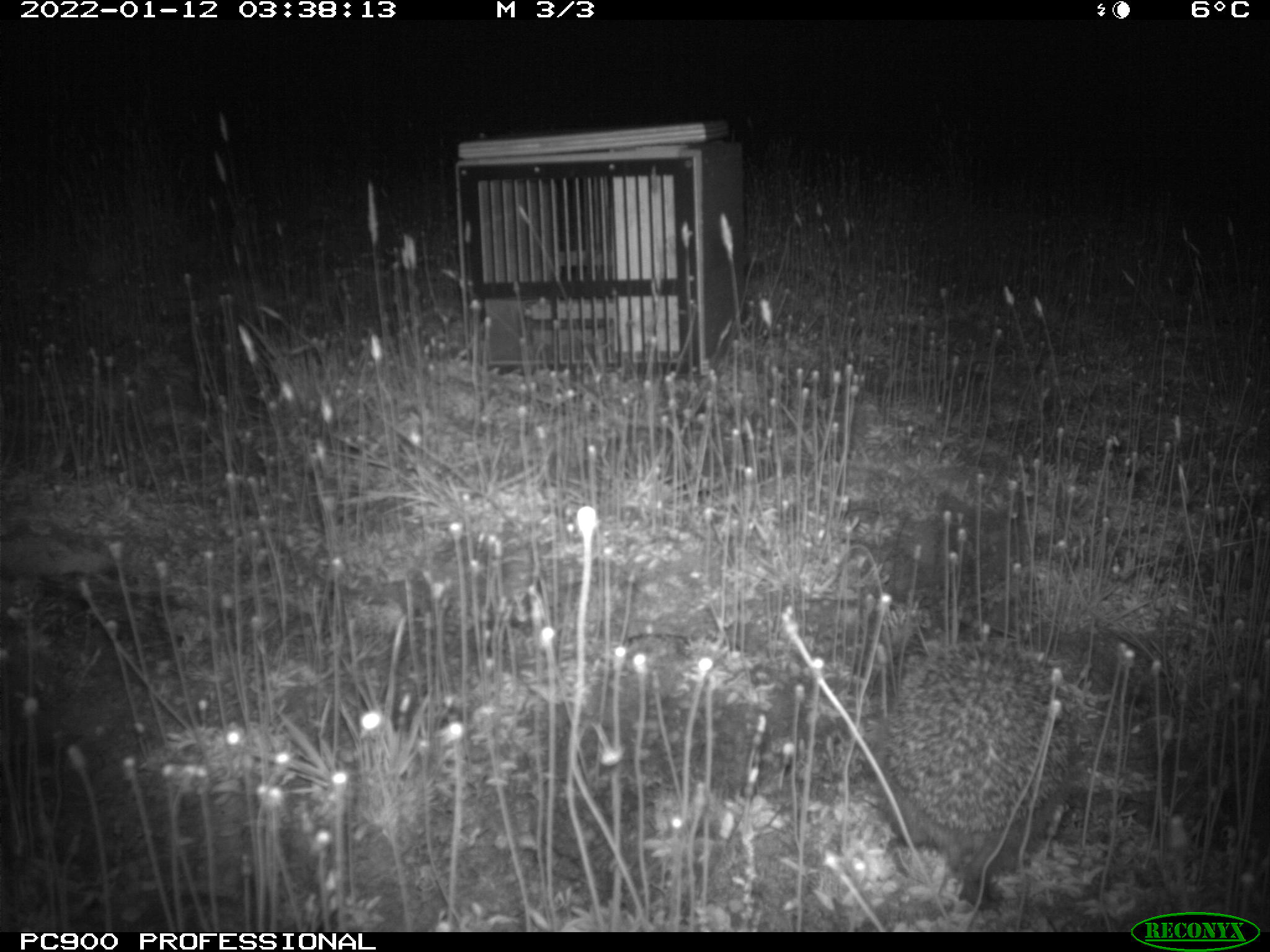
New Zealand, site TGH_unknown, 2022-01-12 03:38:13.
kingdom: Animalia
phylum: Chordata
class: Mammalia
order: Eulipotyphla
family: Erinaceidae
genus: Erinaceus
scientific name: Erinaceus europaeus europaeus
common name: european hedgehog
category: hedgehog